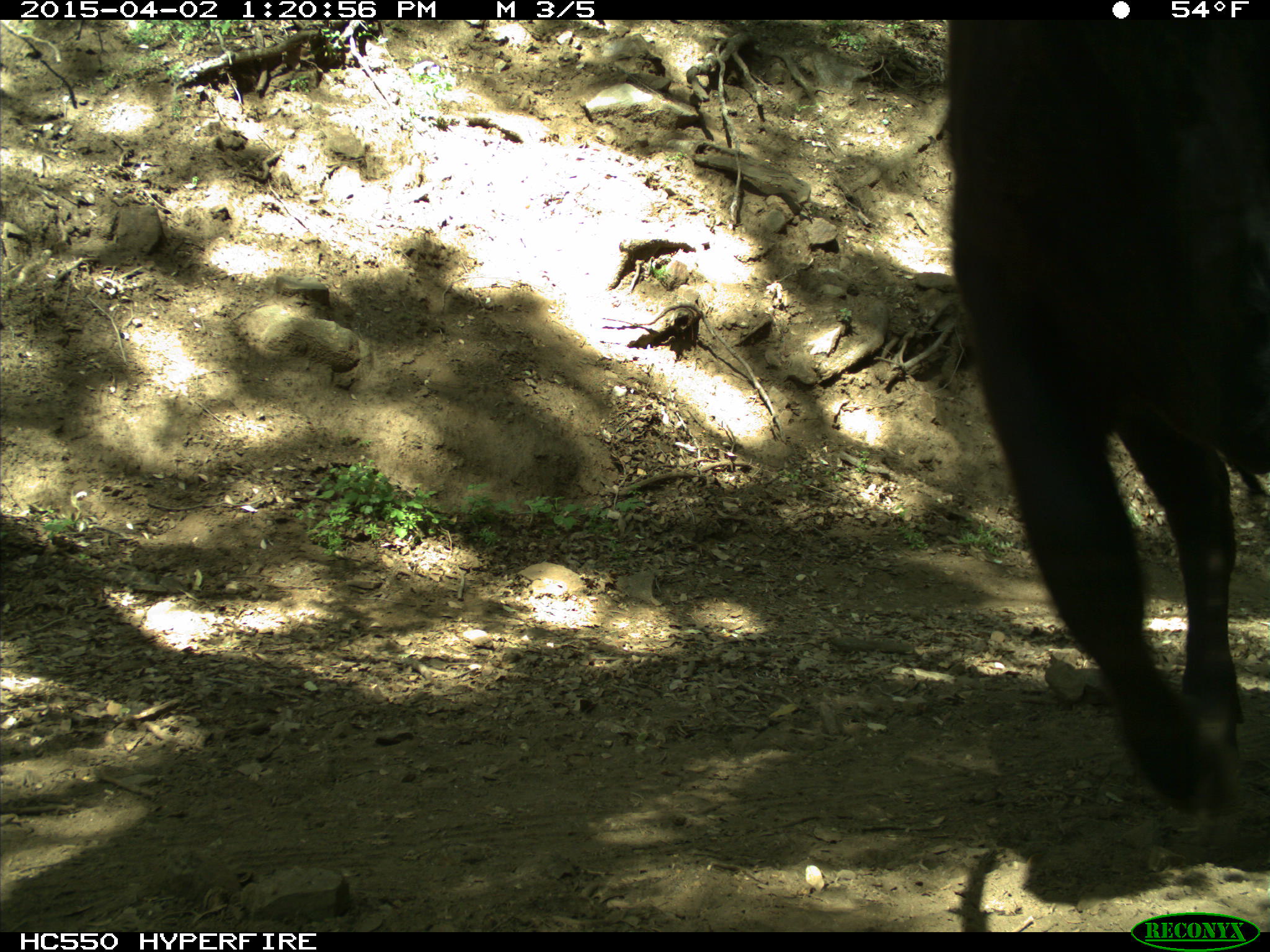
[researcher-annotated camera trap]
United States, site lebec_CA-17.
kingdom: Animalia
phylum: Chordata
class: Mammalia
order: Artiodactyla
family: Bovidae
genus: Bos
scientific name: Bos taurus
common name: domestic cow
Bos taurus (domestic cow).